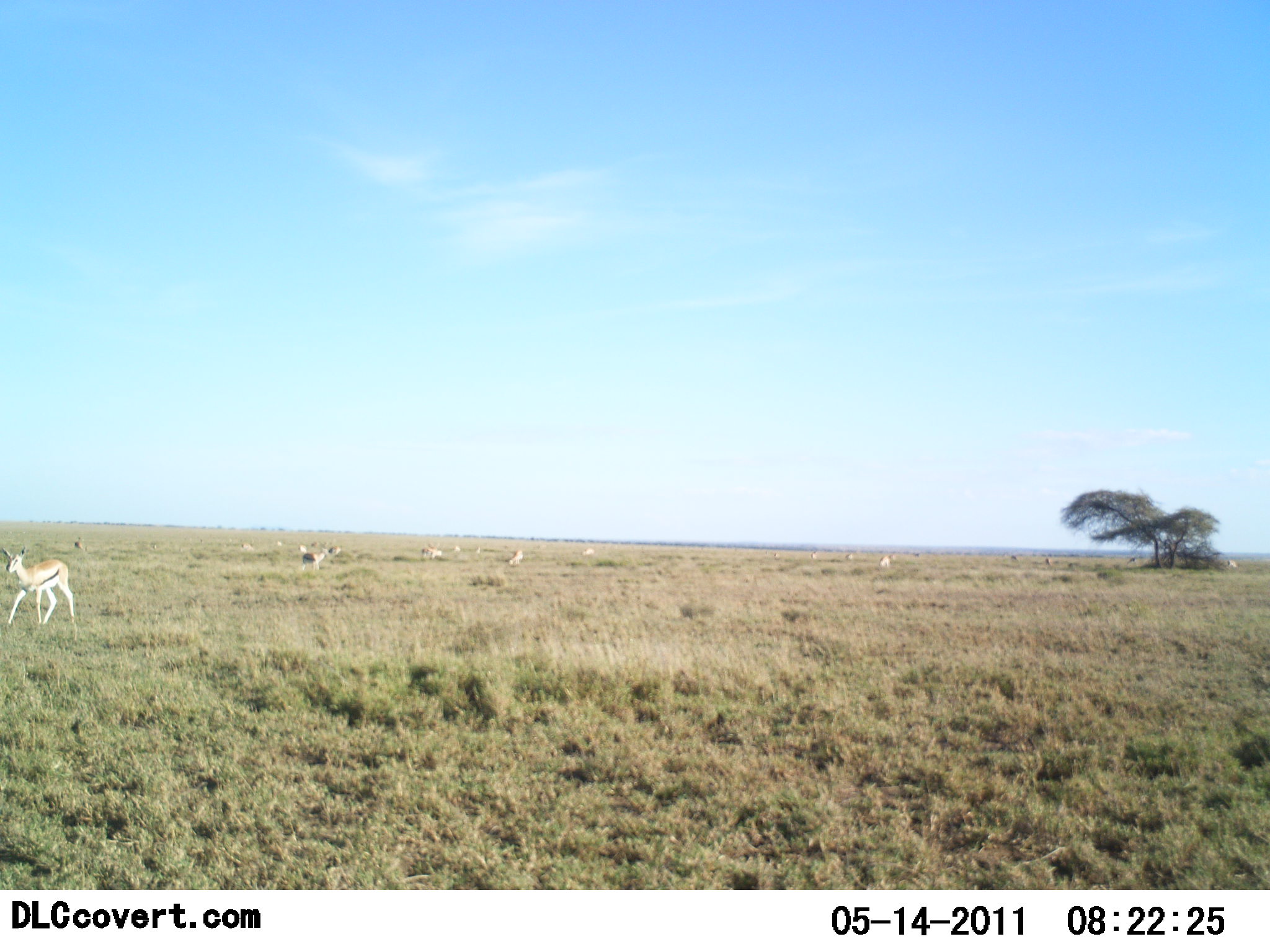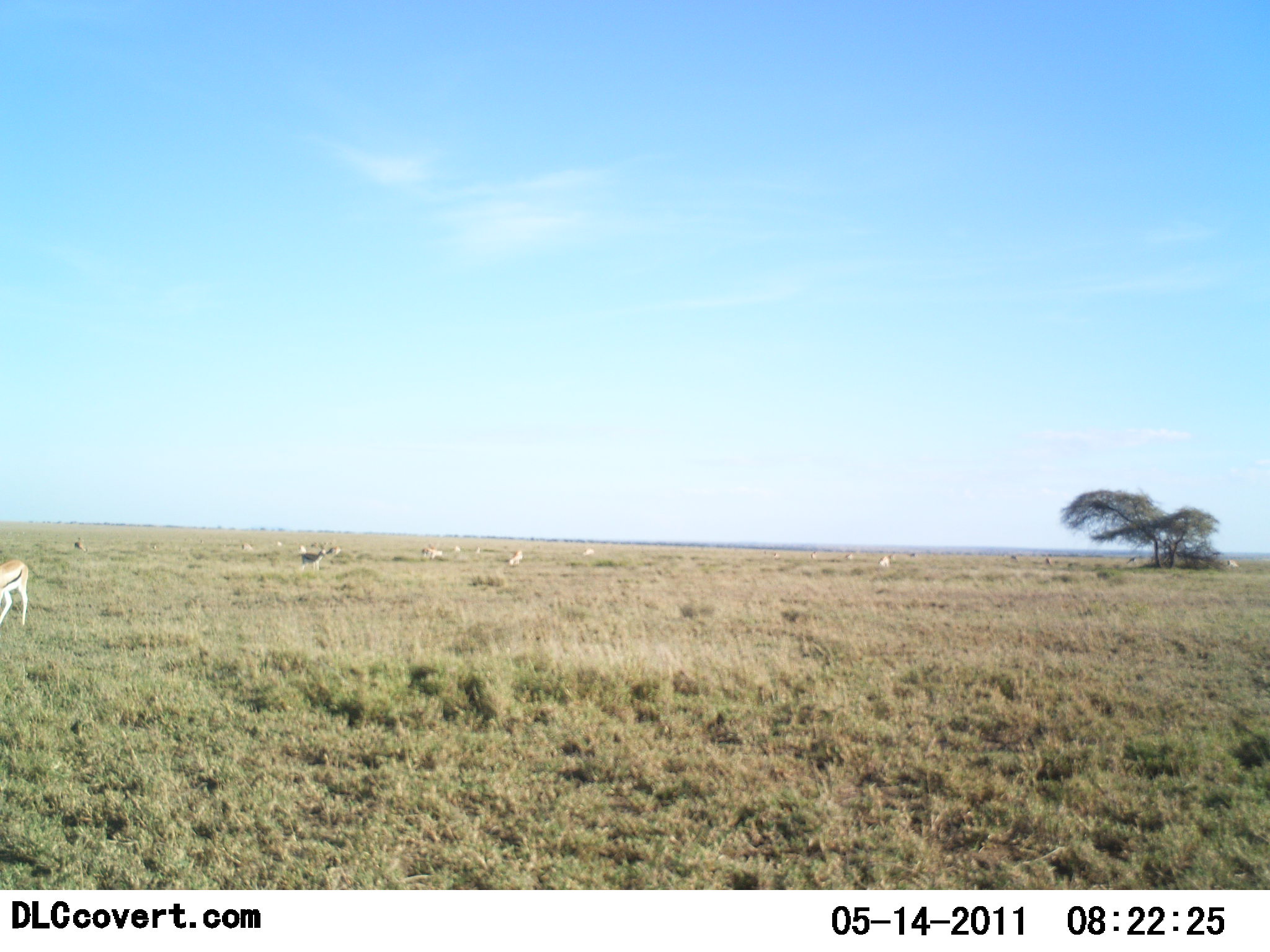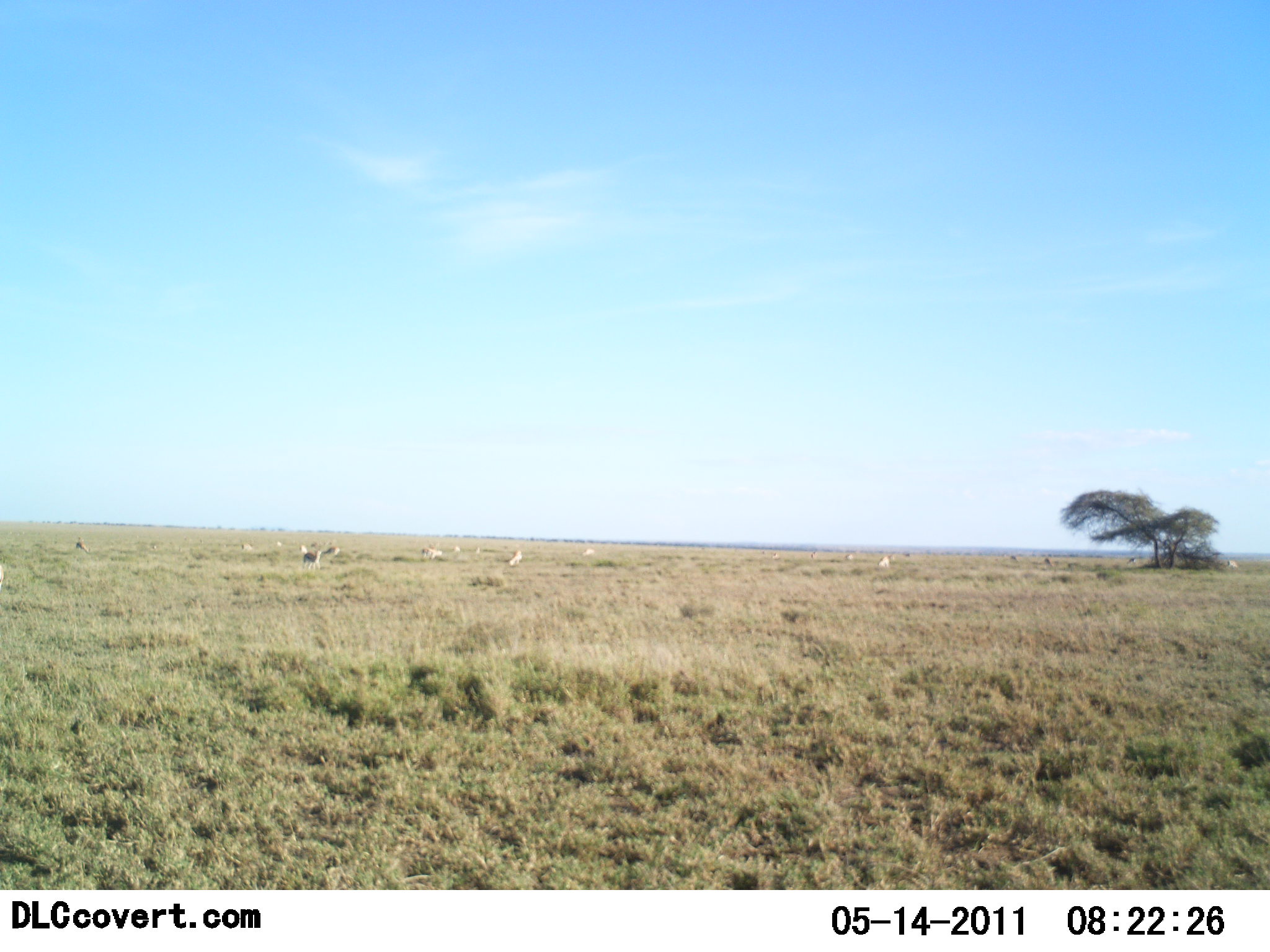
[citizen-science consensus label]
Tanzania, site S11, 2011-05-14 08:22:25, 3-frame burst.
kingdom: Animalia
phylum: Chordata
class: Mammalia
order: Artiodactyla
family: Bovidae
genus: Eudorcas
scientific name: Eudorcas thomsonii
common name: thomson's gazelle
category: gazellethomsons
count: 11-50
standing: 46%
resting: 23%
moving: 85%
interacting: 0%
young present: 0%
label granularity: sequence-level